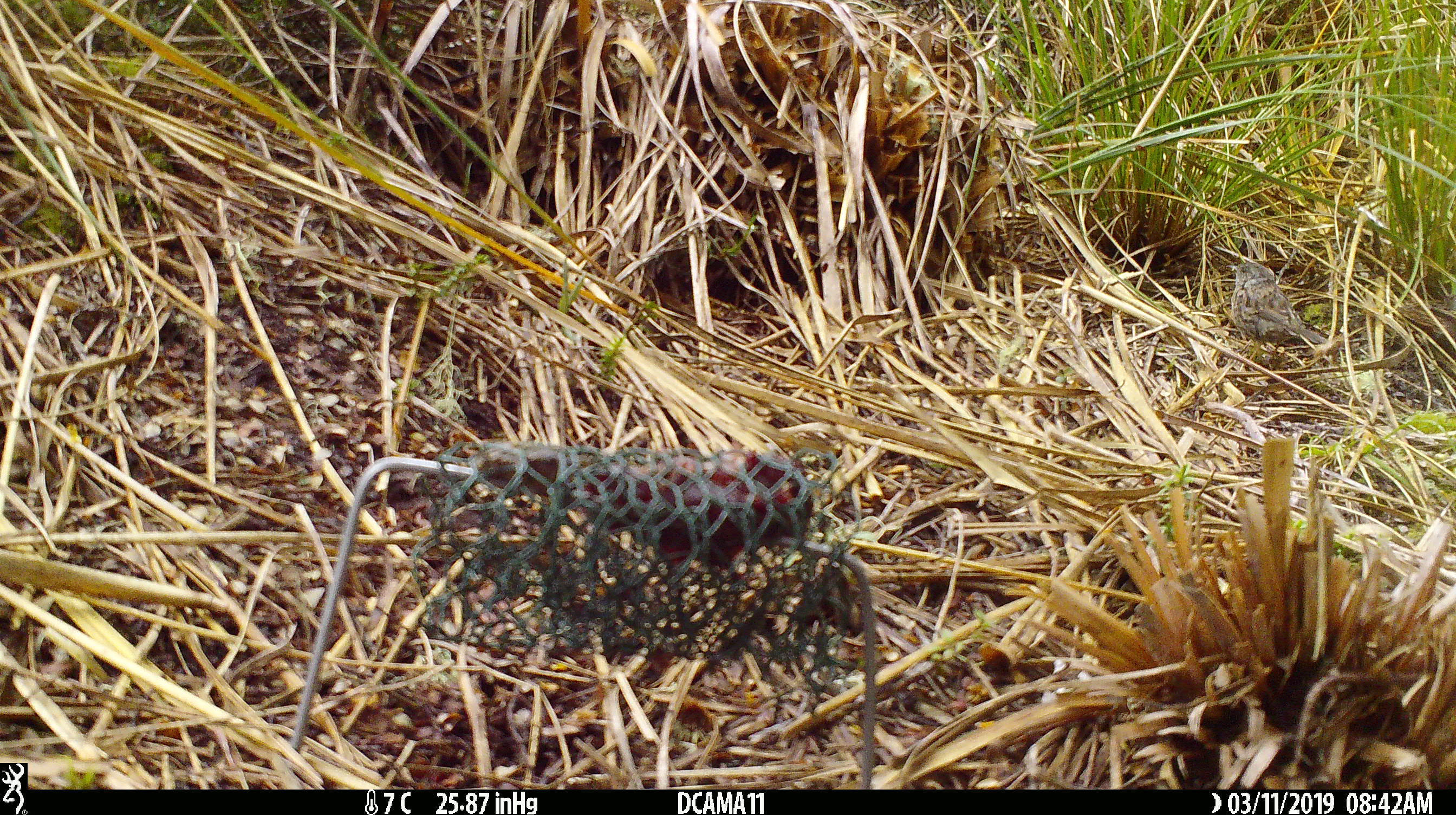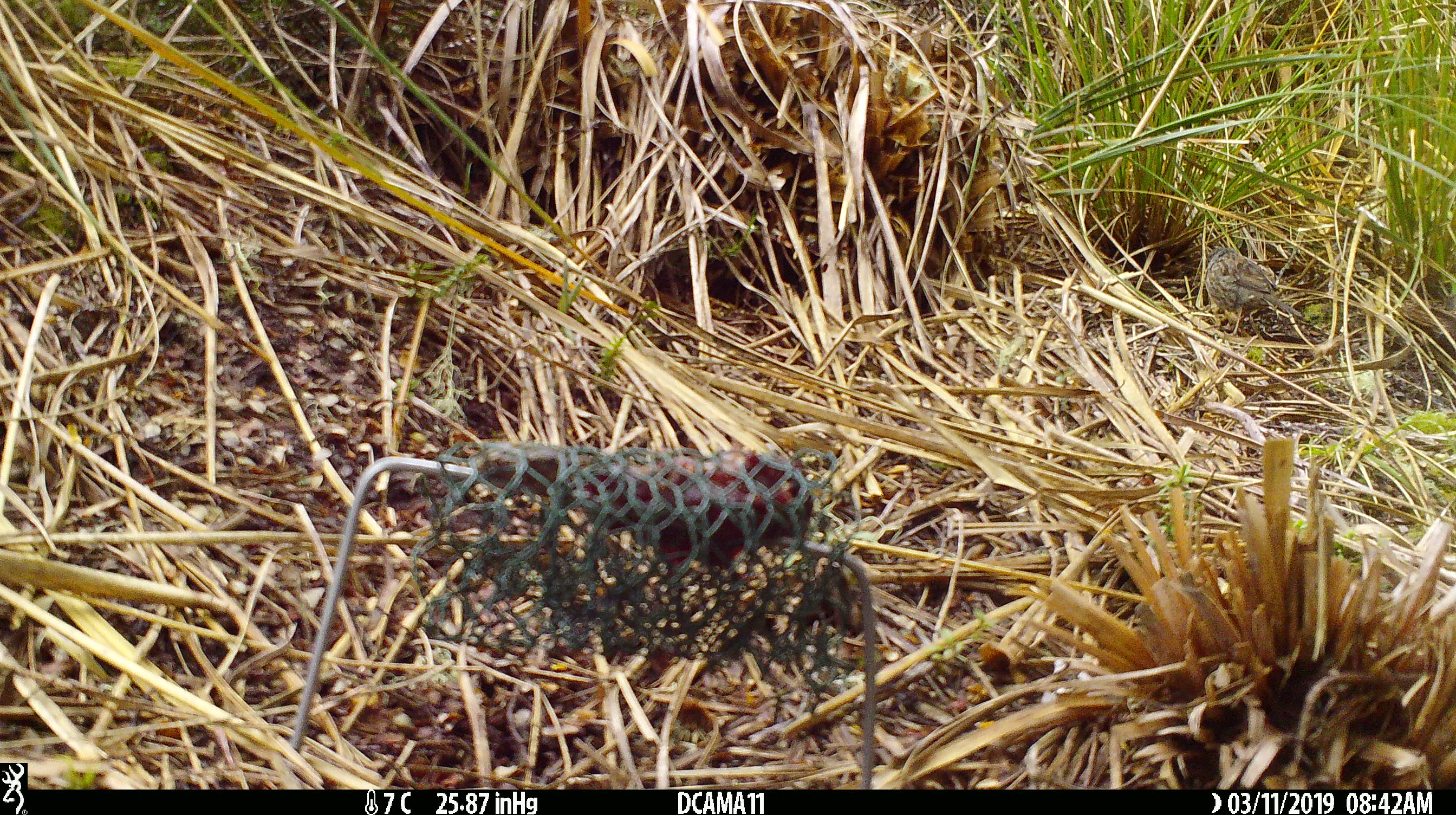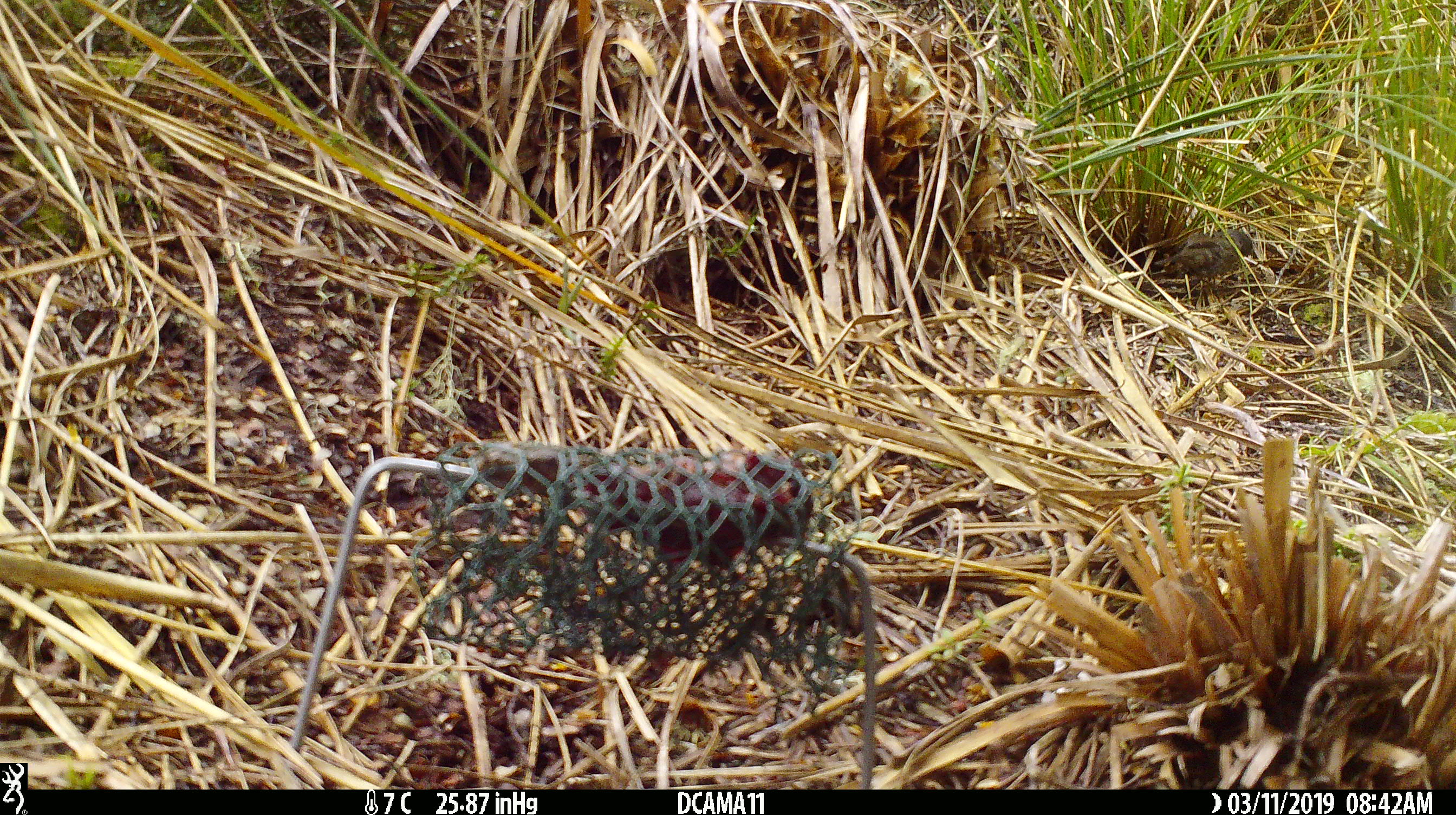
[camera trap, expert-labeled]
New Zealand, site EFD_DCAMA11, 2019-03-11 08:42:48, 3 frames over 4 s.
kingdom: Animalia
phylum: Chordata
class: Aves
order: Passeriformes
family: Prunellidae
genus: Prunella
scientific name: Prunella modularis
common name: dunnock